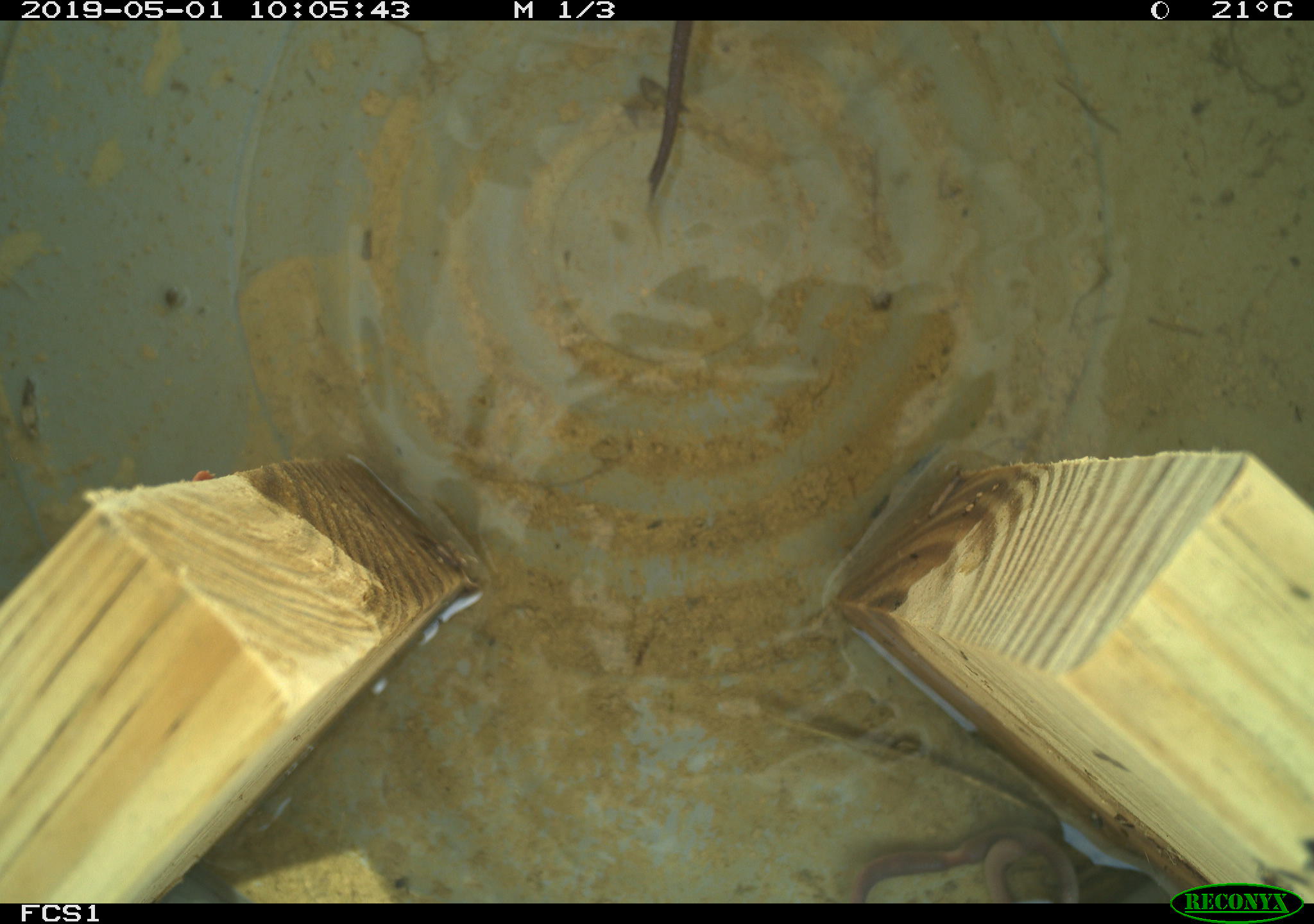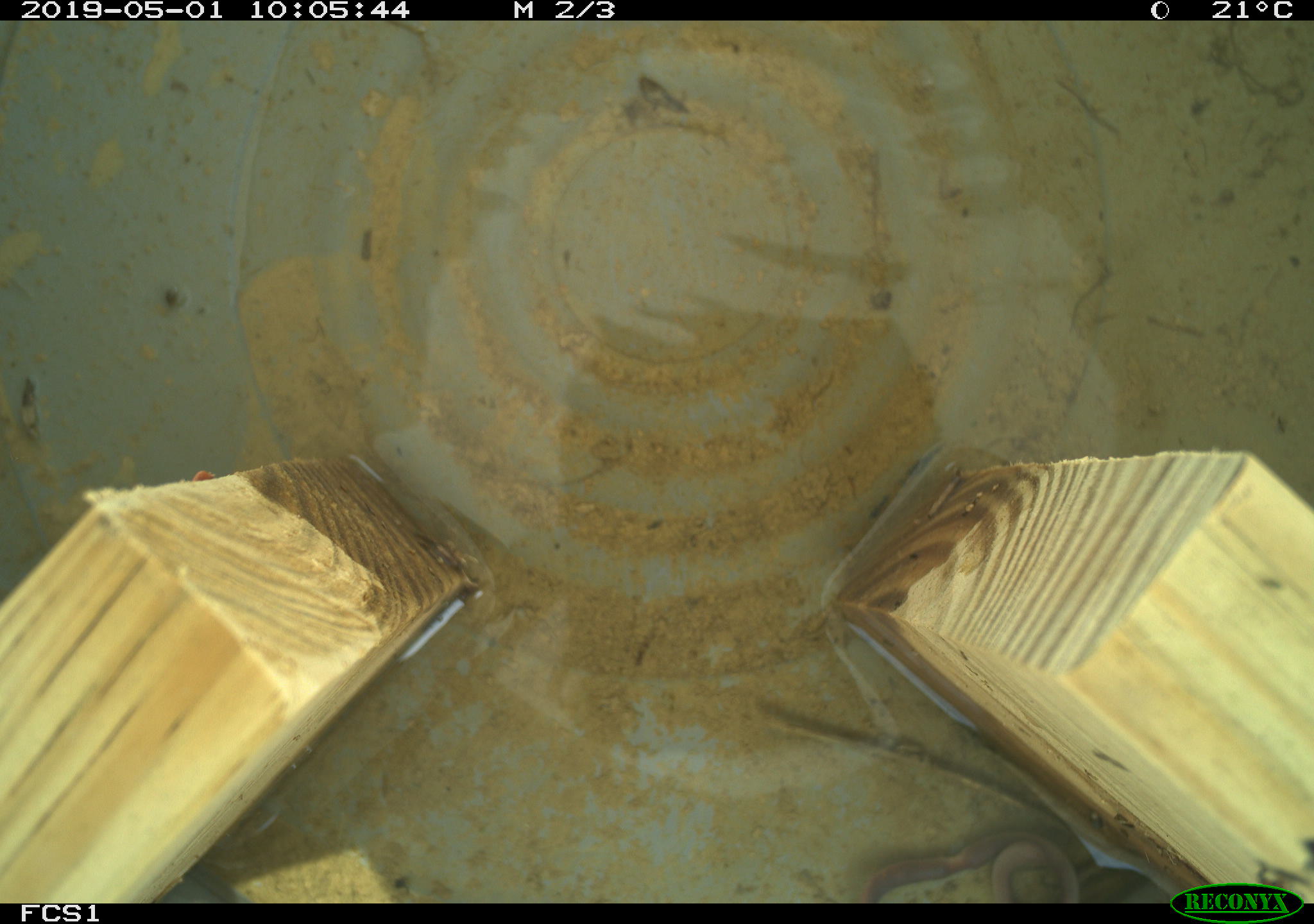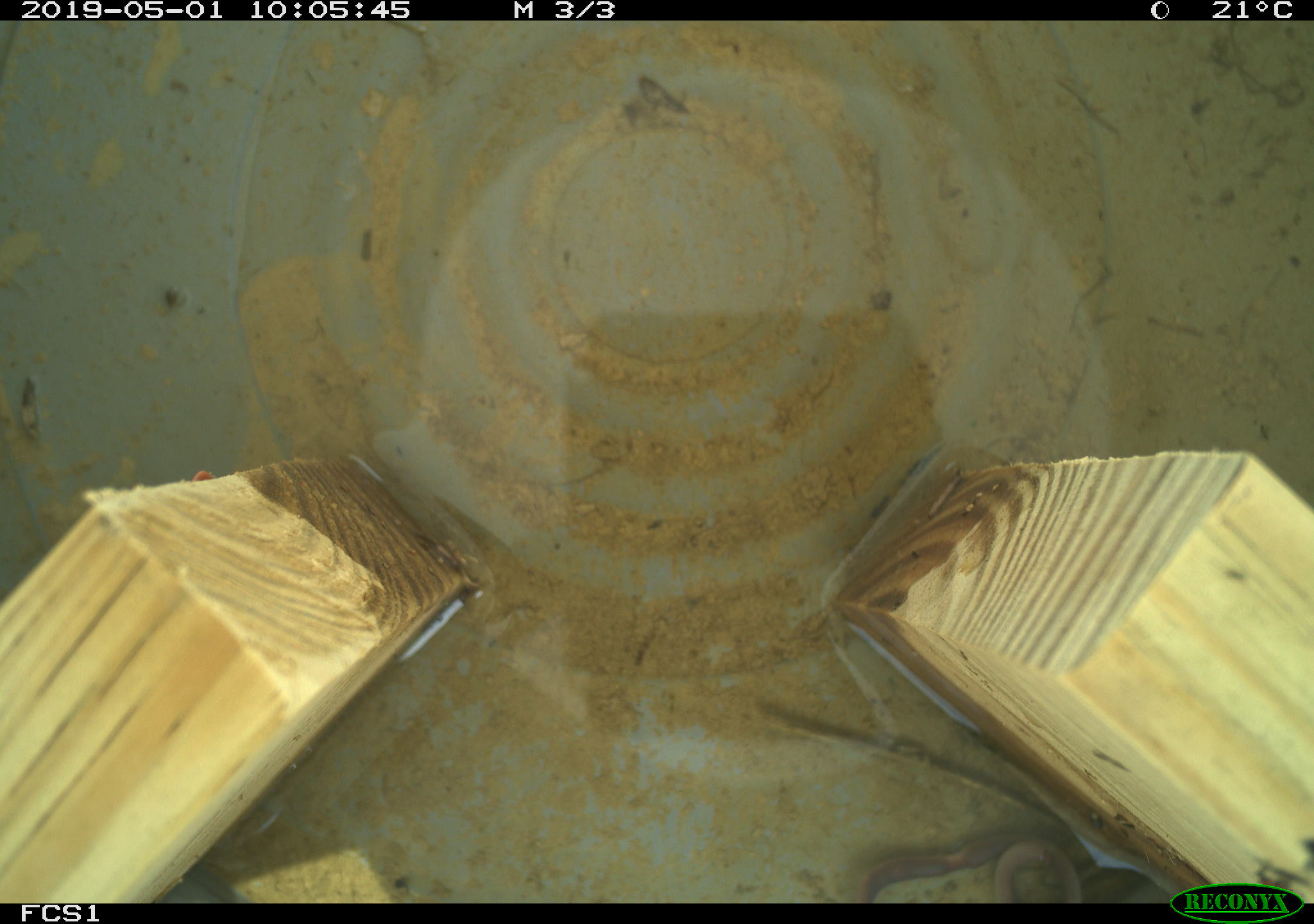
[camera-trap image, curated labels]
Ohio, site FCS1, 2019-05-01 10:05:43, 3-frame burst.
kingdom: Animalia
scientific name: Animalia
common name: animal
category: invertebrate